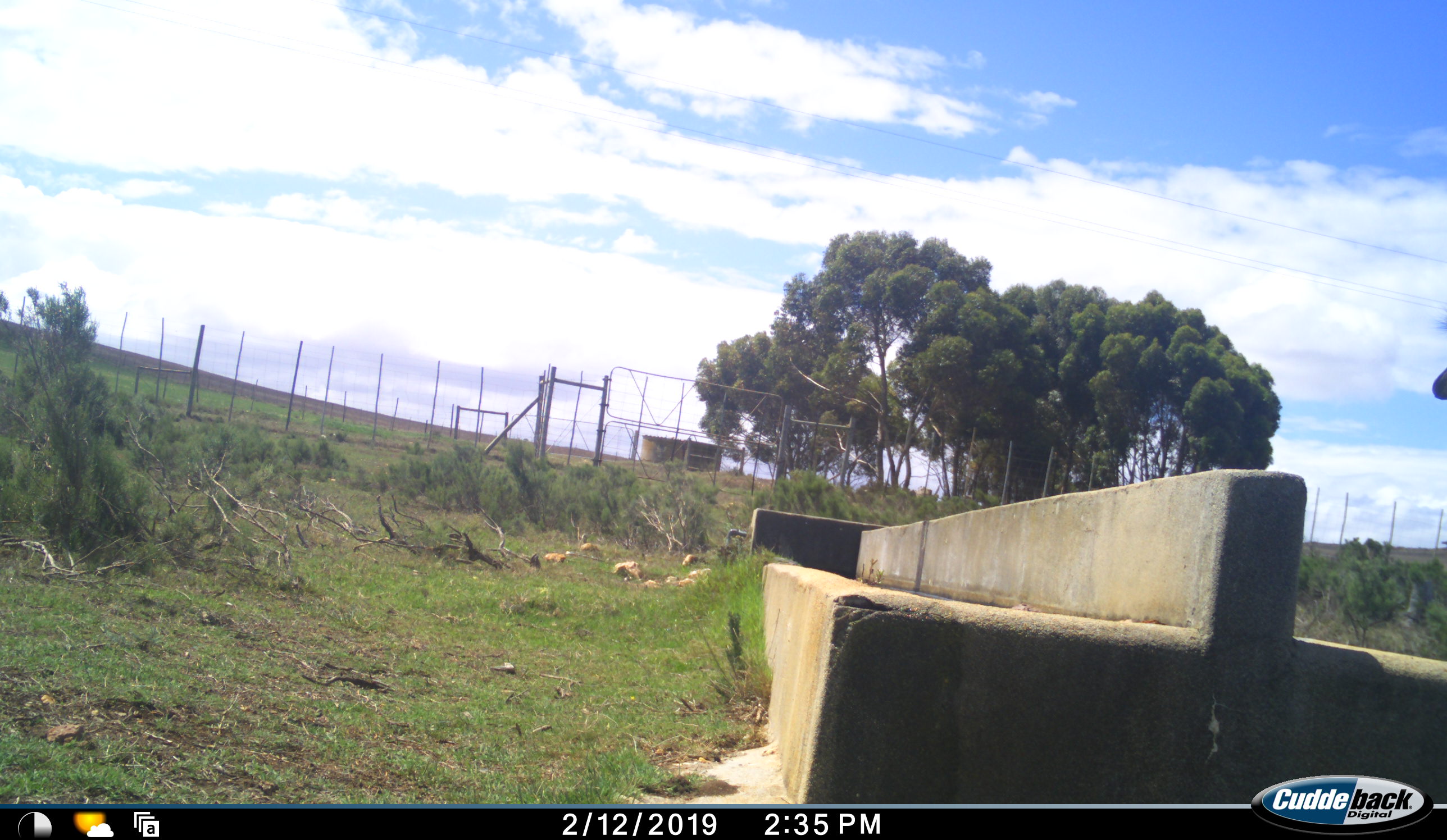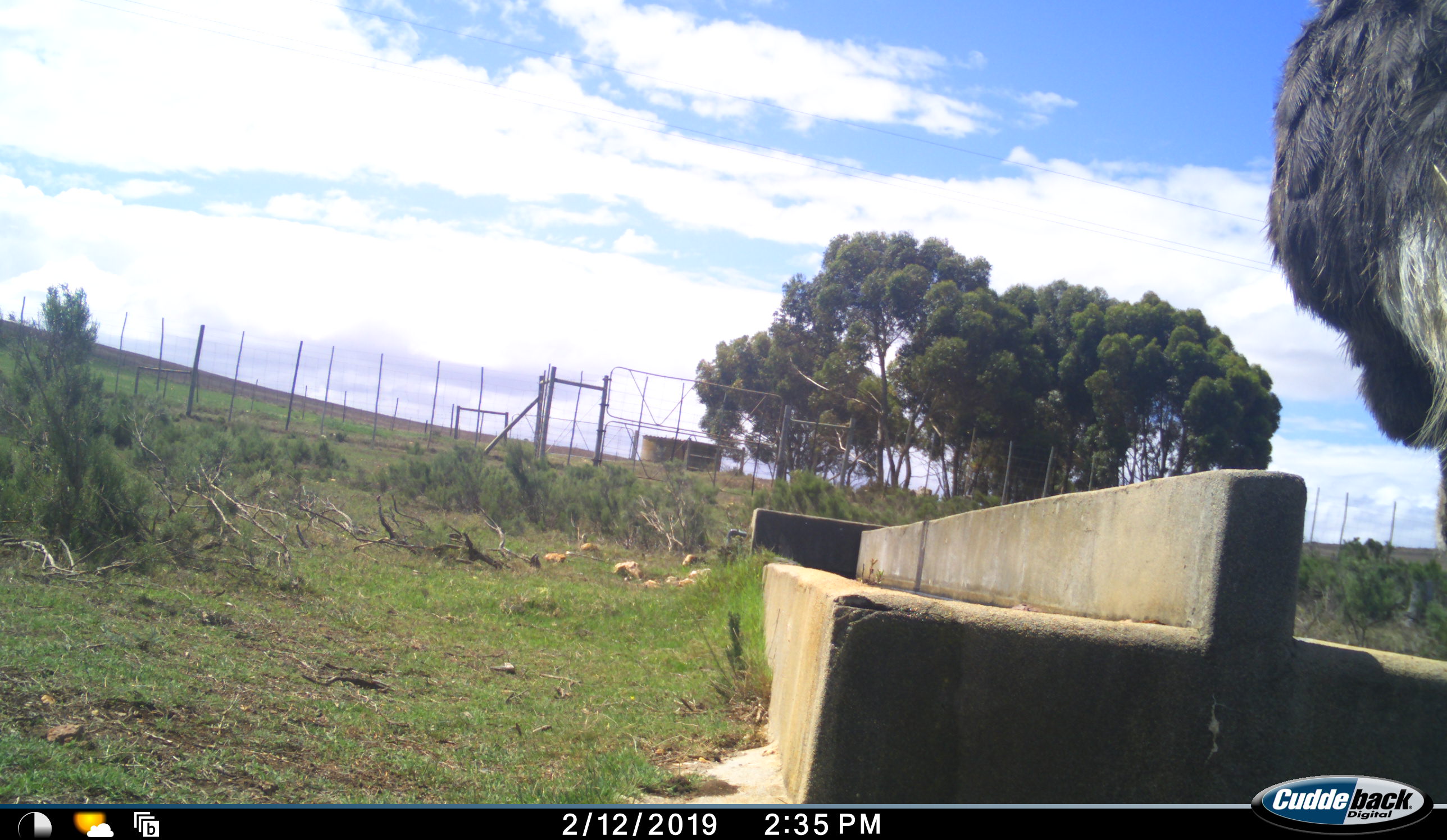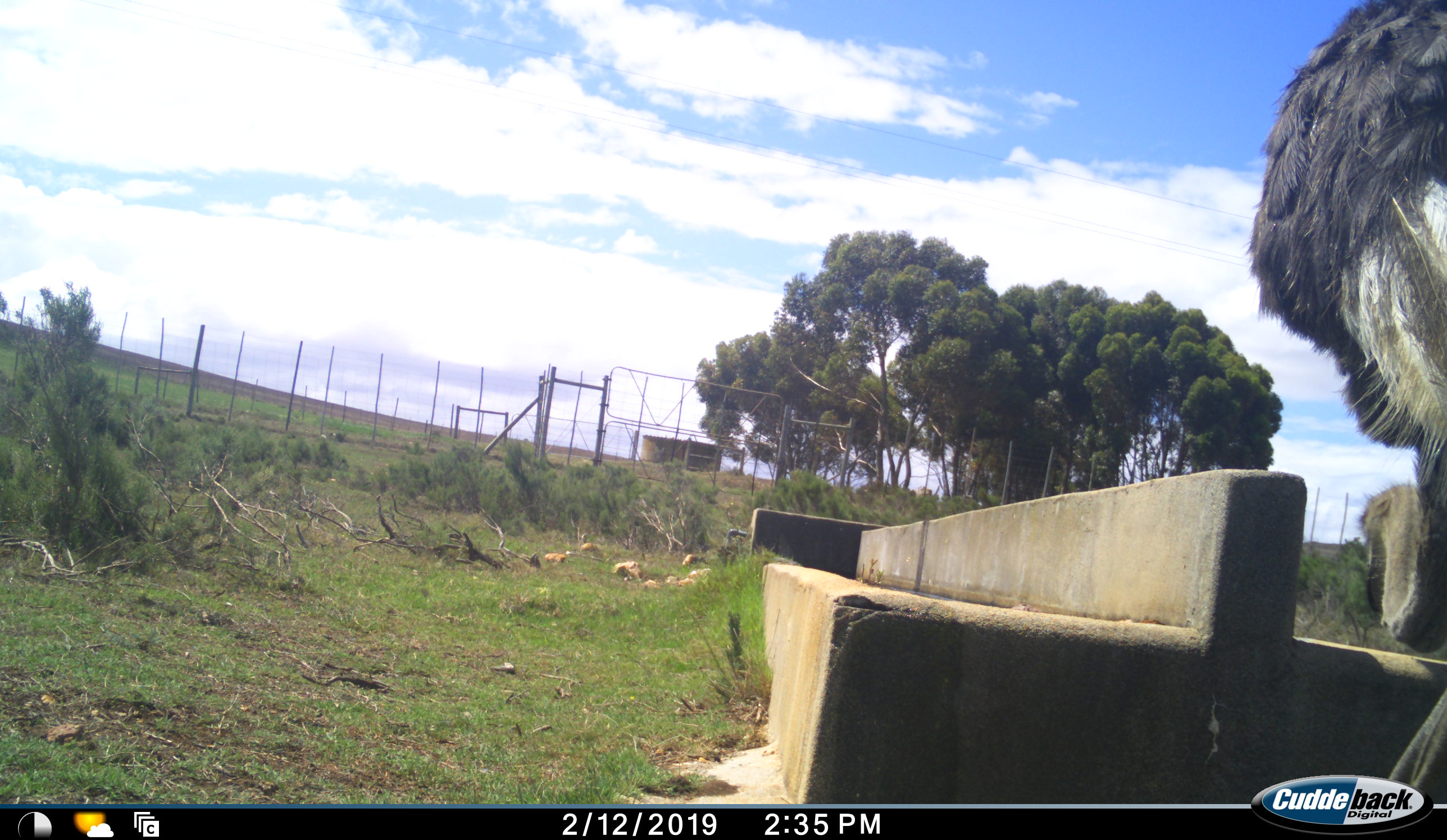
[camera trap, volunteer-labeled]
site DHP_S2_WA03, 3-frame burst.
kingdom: Animalia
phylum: Chordata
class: Aves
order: Struthioniformes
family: Struthionidae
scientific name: Struthionidae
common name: ostrich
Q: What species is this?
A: Ostrich (Struthionidae).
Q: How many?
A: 1.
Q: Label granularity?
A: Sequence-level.